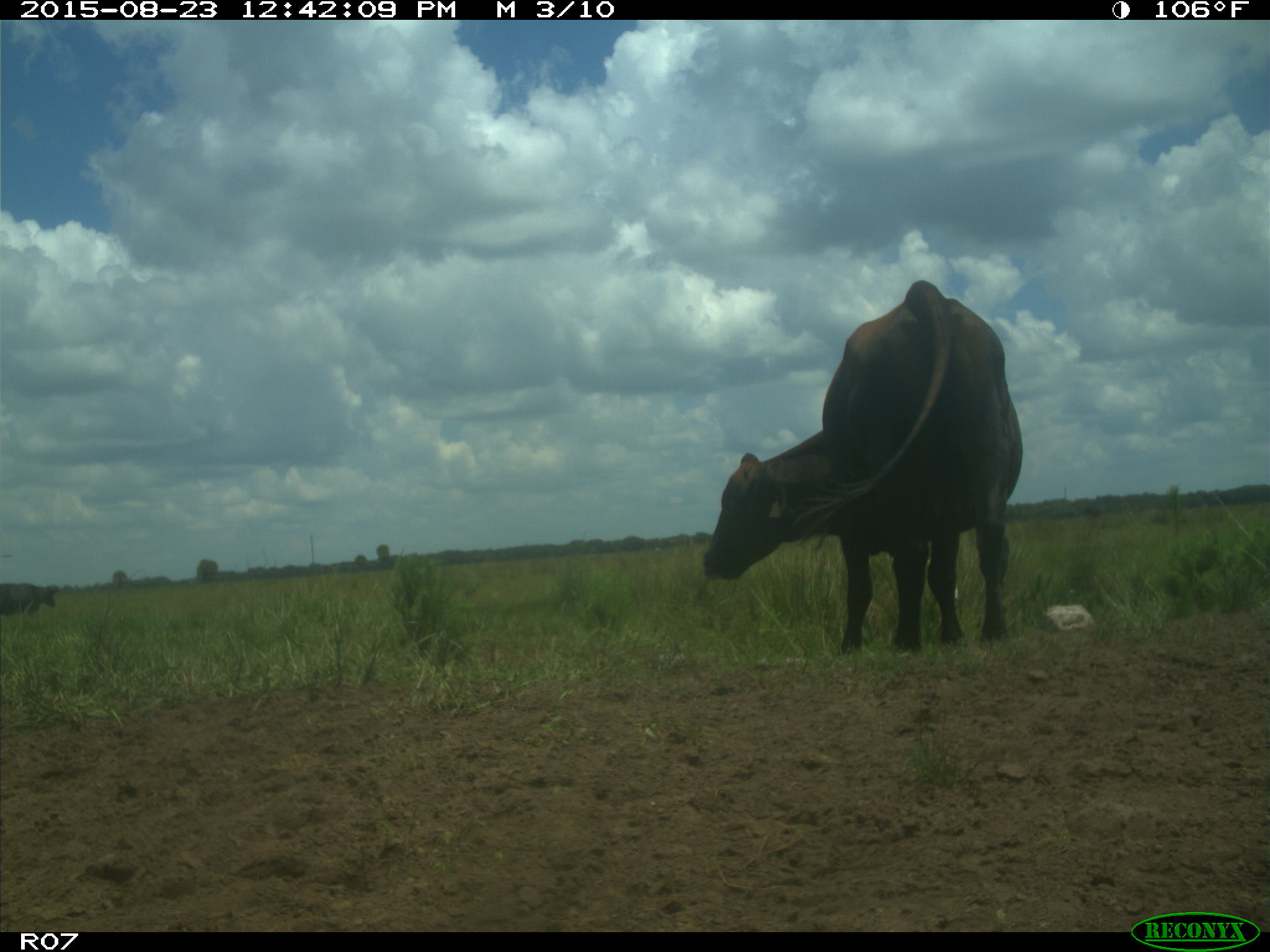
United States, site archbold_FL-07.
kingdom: Animalia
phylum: Chordata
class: Mammalia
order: Artiodactyla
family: Bovidae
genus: Bos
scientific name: Bos taurus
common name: domestic cow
Bos taurus (domestic cow).